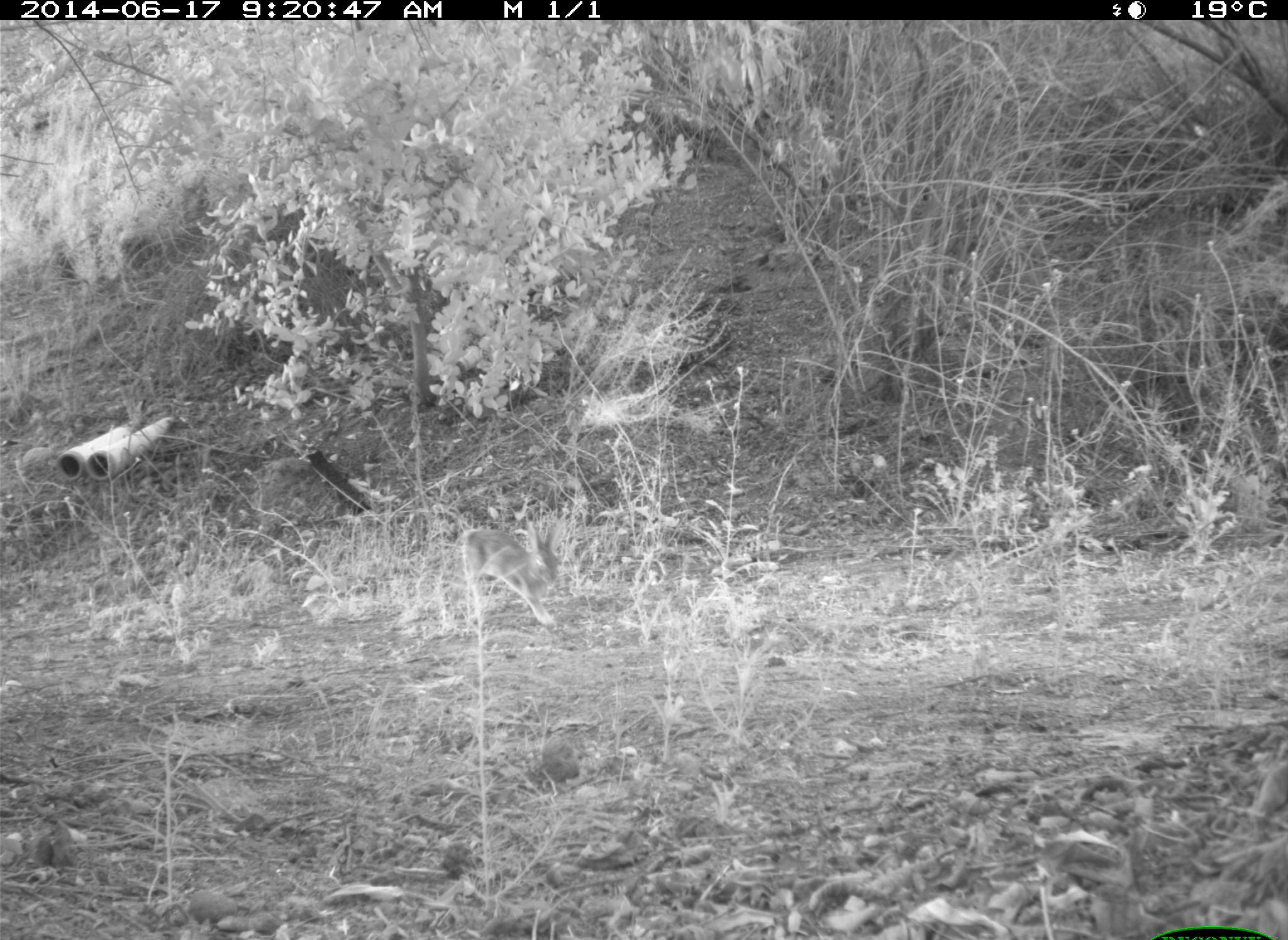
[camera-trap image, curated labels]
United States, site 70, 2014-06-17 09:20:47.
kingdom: Animalia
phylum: Chordata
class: Mammalia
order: Lagomorpha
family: Leporidae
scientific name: Leporidae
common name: rabbits and hares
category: rabbit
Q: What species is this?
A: Rabbit (rabbits and hares) (Leporidae).